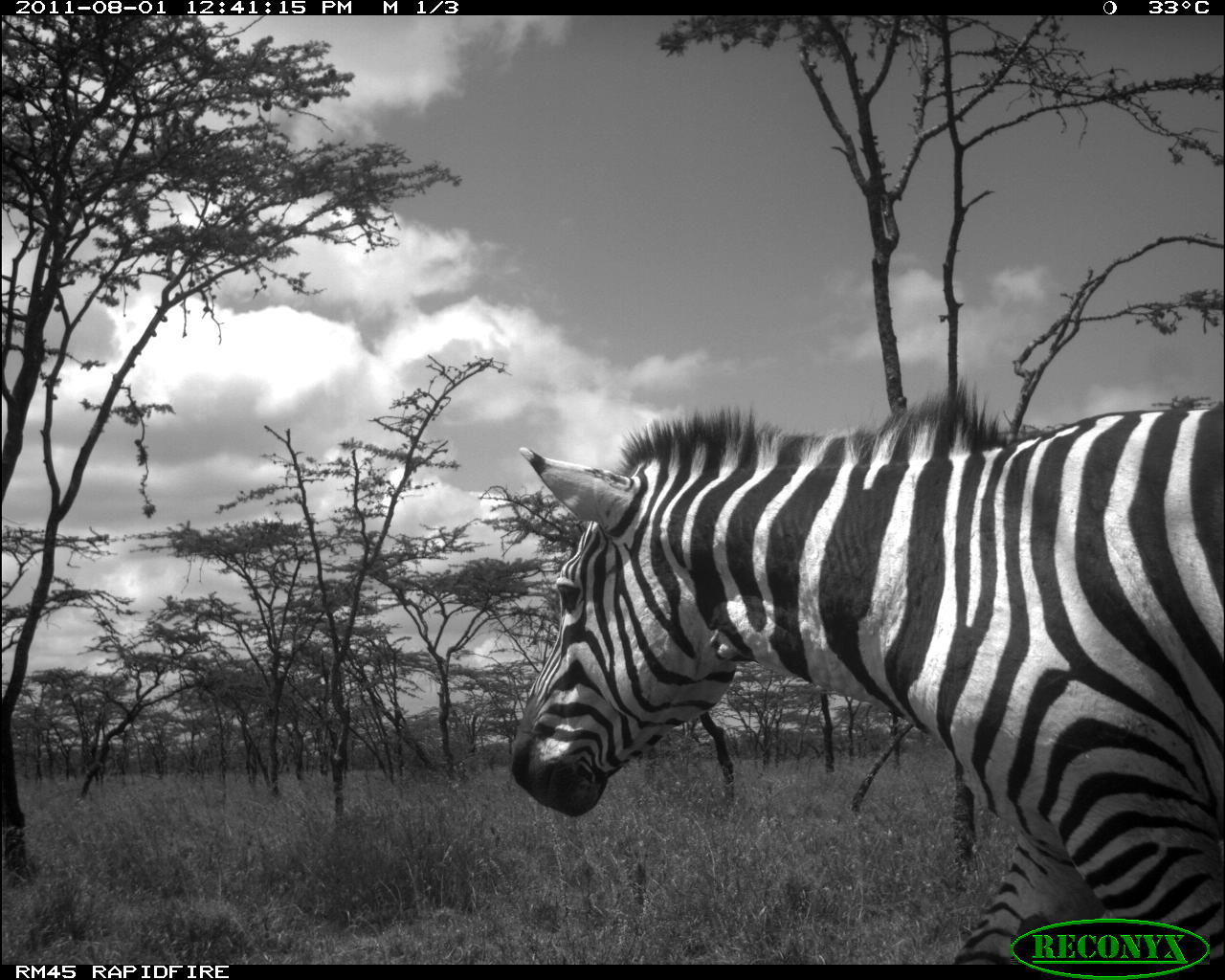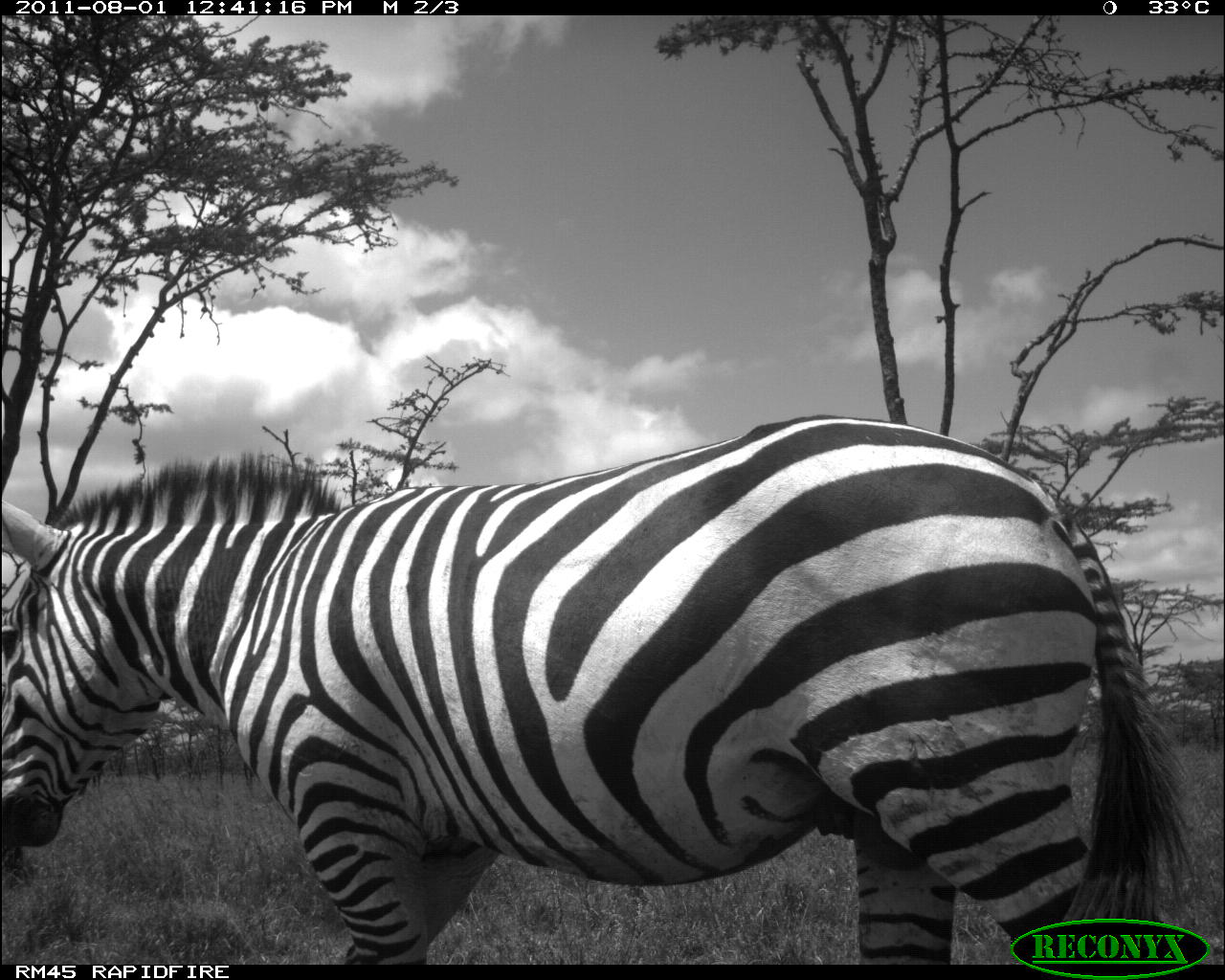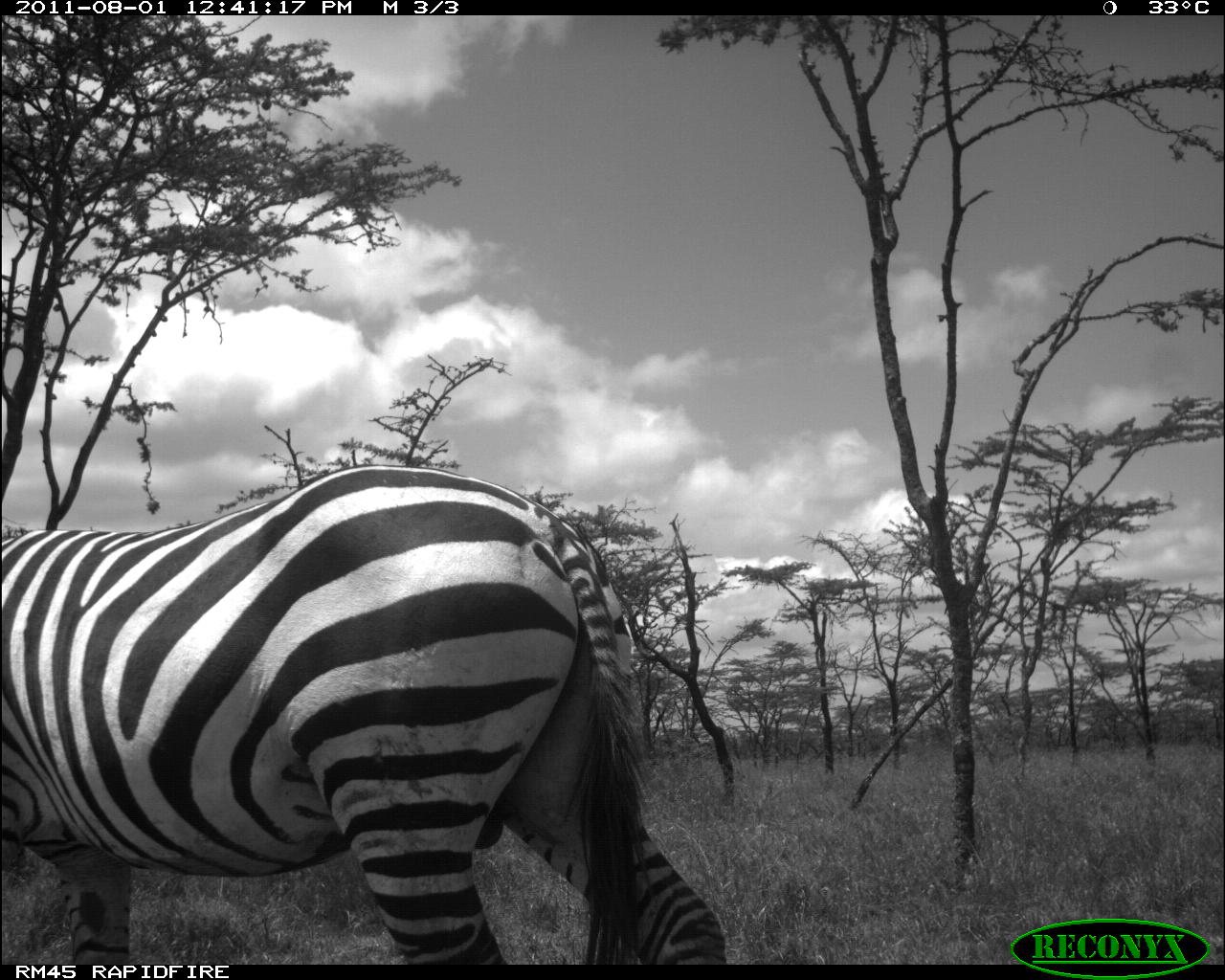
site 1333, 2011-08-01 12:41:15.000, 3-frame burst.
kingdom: Animalia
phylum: Chordata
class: Mammalia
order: Perissodactyla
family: Equidae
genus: Equus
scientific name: Equus quagga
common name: plains zebra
Equus quagga (plains zebra), count 1.